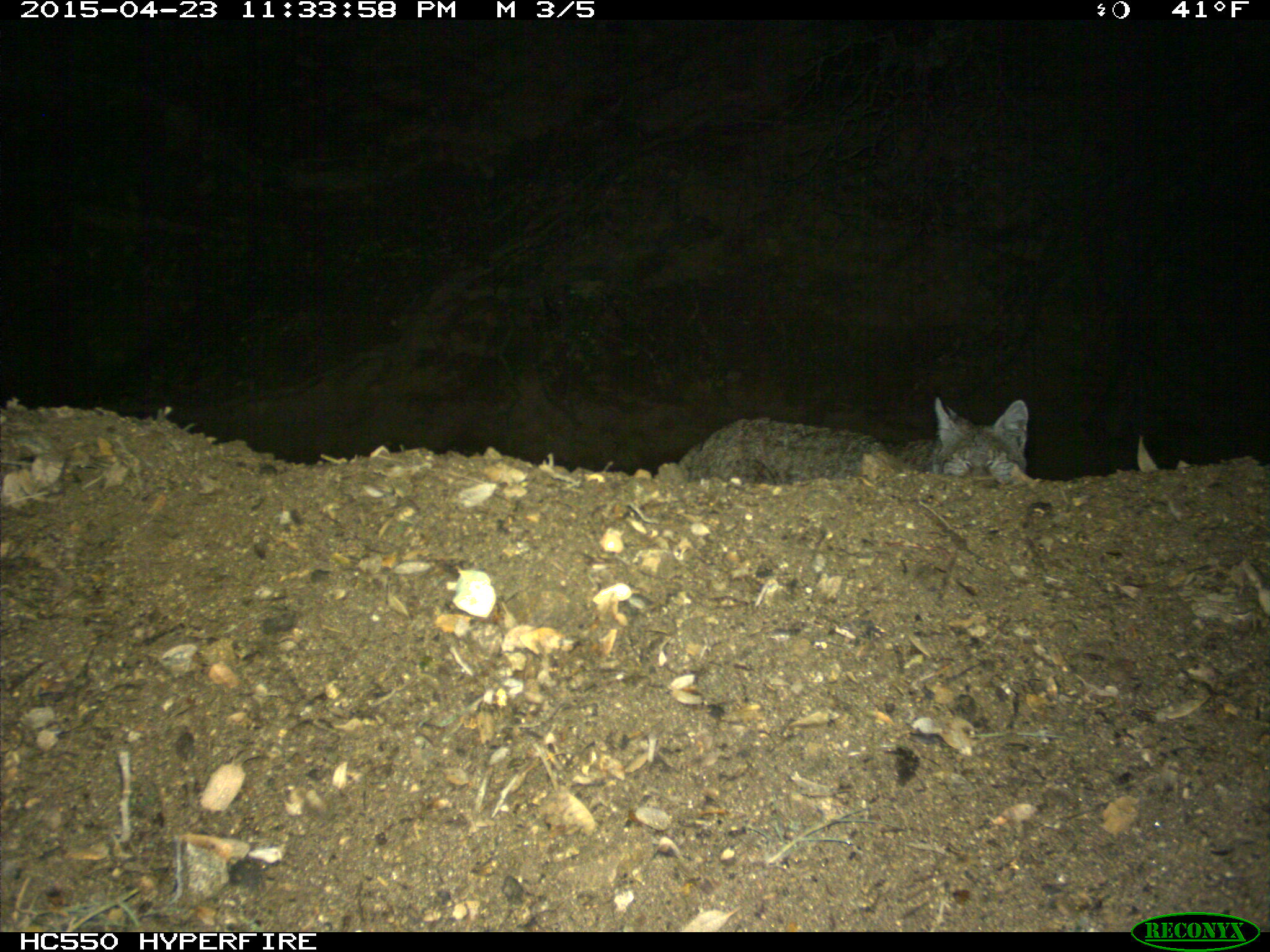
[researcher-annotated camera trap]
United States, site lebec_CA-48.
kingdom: Animalia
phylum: Chordata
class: Mammalia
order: Carnivora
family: Felidae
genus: Lynx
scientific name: Lynx rufus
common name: bobcat